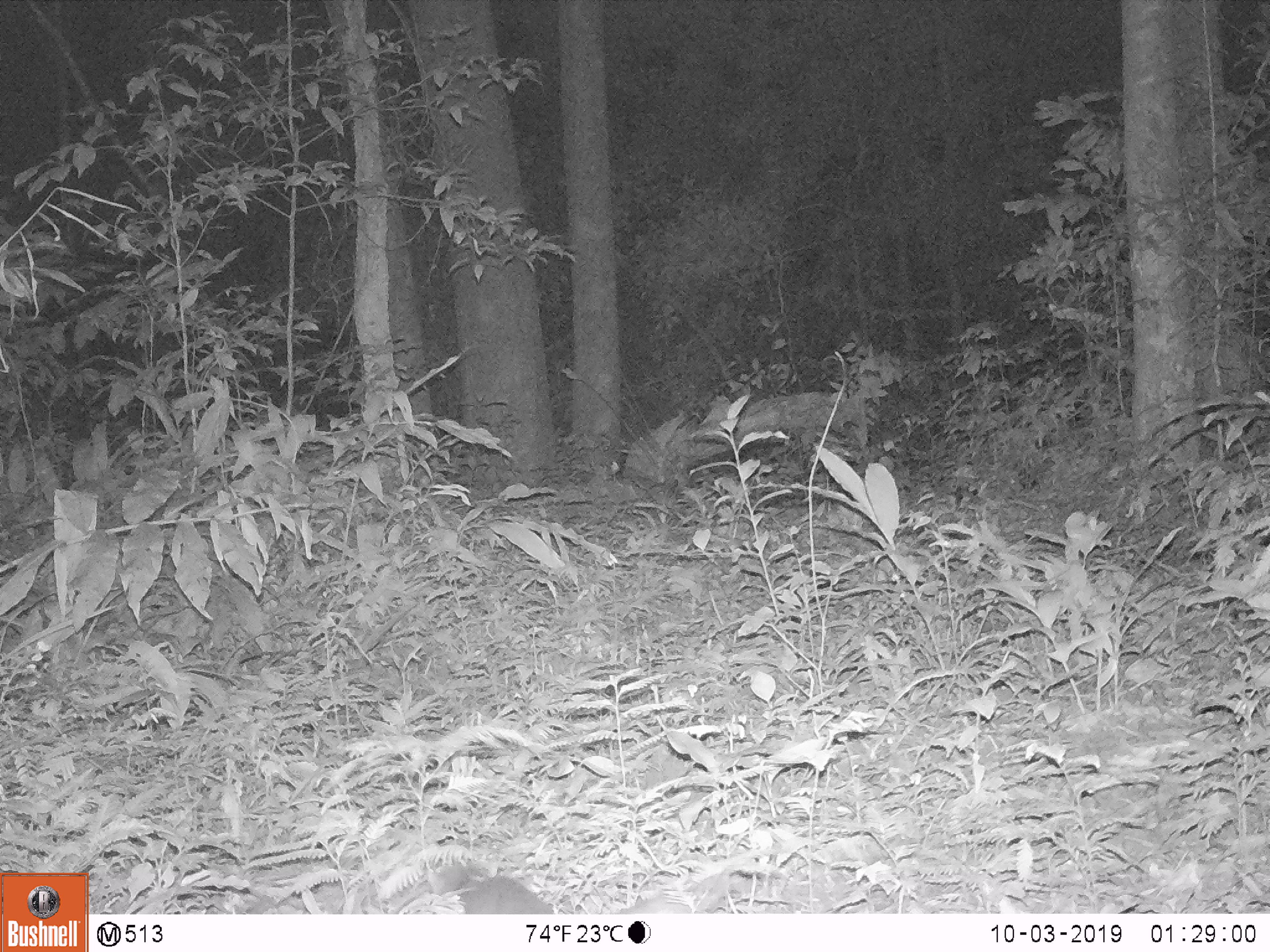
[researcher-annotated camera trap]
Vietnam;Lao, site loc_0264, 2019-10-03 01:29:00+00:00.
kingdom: Animalia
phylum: Chordata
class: Mammalia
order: Carnivora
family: Mustelidae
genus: Melogale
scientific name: Melogale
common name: ferret badger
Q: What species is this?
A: Ferret badger (Melogale).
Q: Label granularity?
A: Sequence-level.